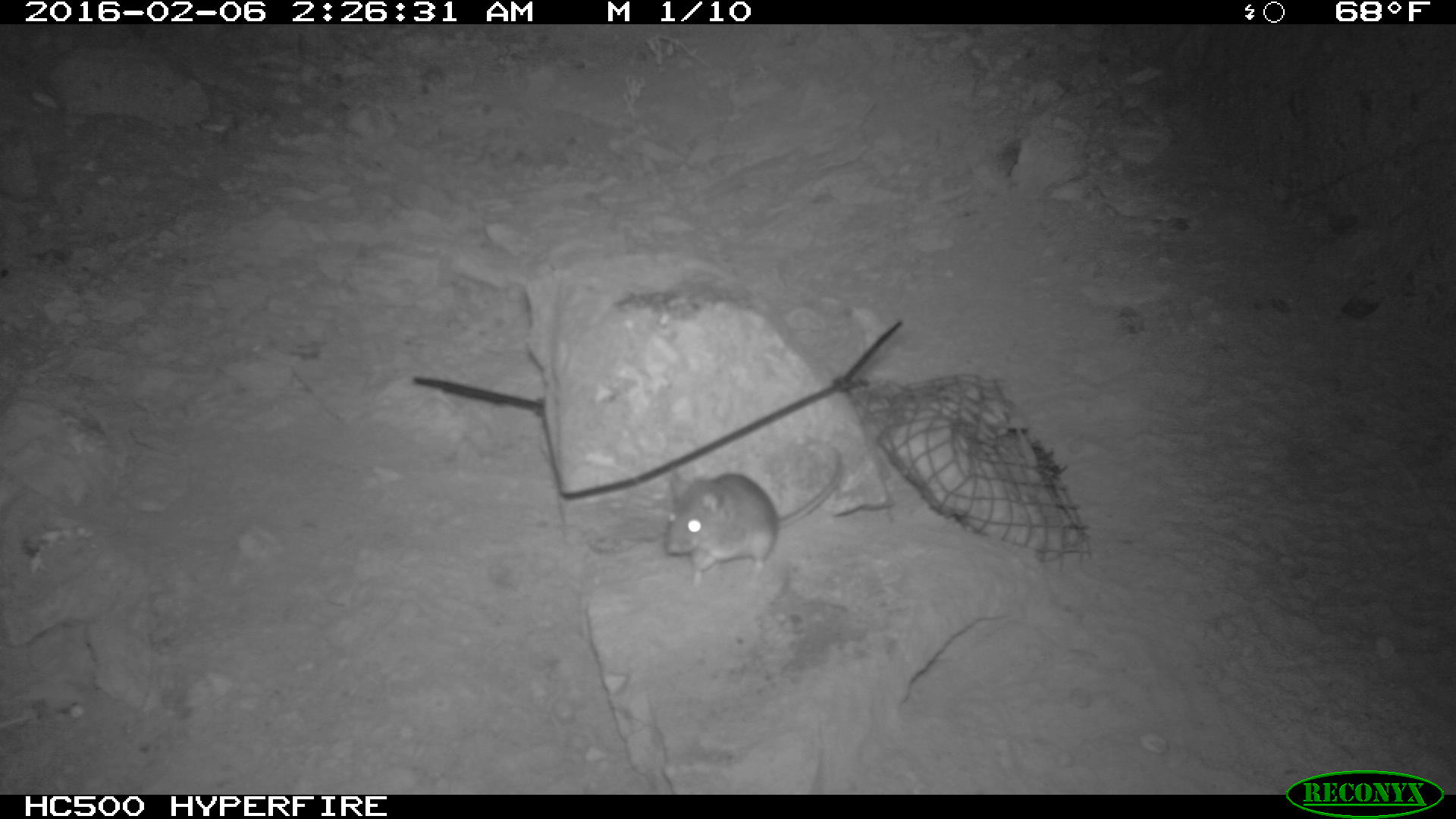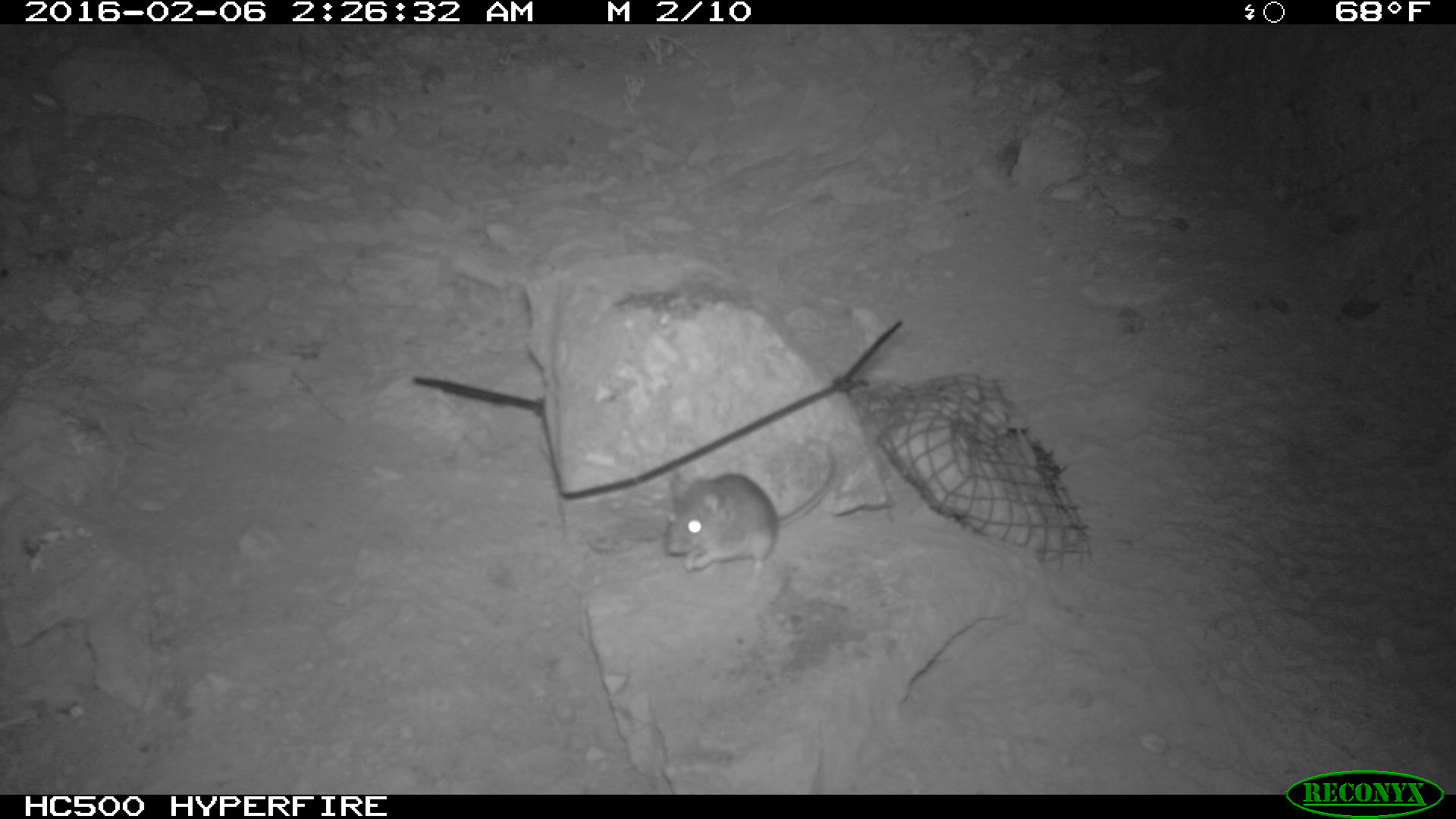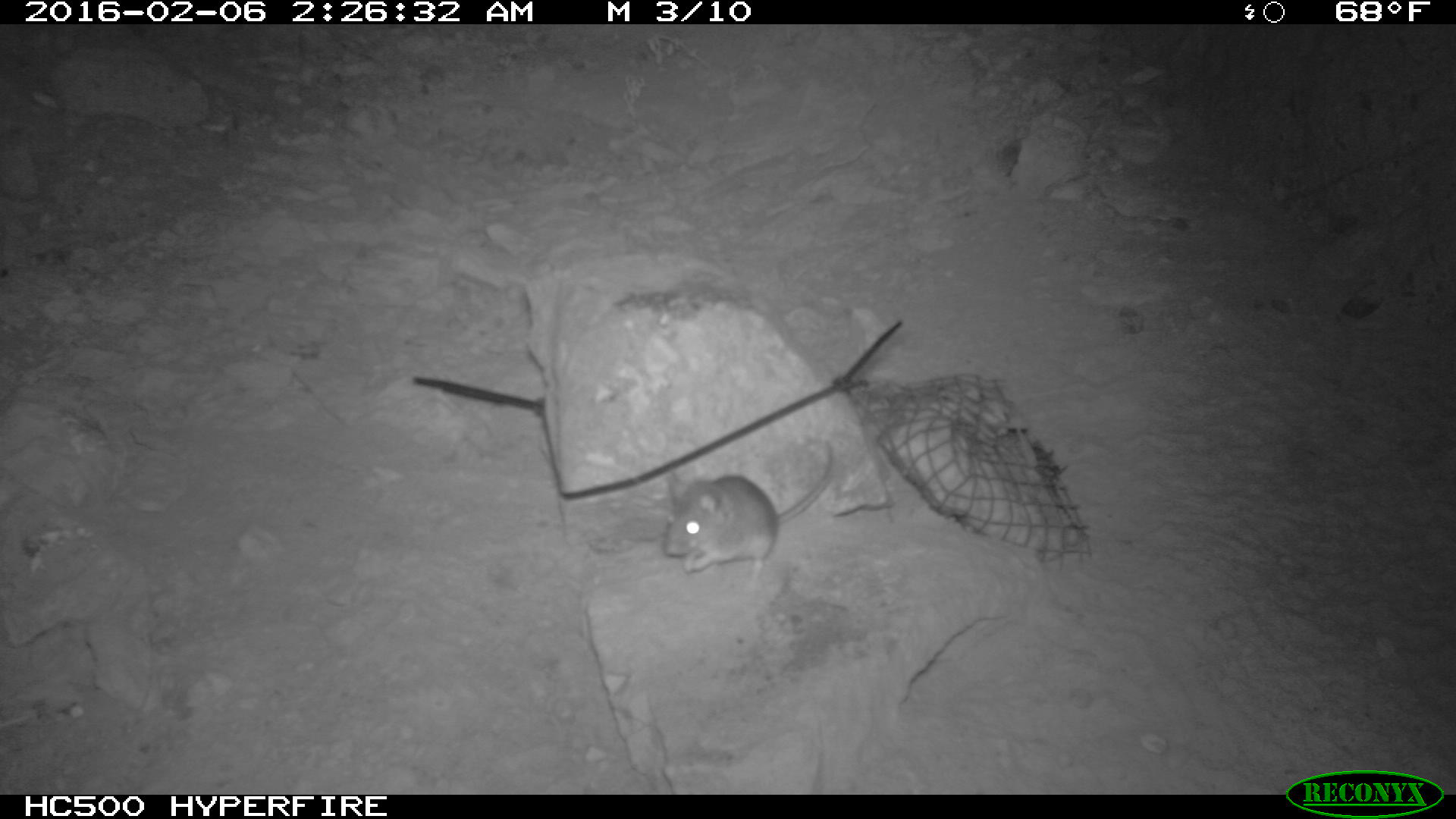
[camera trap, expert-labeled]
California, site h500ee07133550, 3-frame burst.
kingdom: Animalia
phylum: Chordata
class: Mammalia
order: Rodentia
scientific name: Rodentia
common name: rodent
Rodent (Rodentia).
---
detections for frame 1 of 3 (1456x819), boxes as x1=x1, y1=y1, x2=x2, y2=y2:
rodent: x1=661, y1=438, x2=843, y2=589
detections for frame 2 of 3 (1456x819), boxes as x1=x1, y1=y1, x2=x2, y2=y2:
rodent: x1=664, y1=447, x2=837, y2=577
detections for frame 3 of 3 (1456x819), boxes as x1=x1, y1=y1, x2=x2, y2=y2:
rodent: x1=664, y1=438, x2=838, y2=592